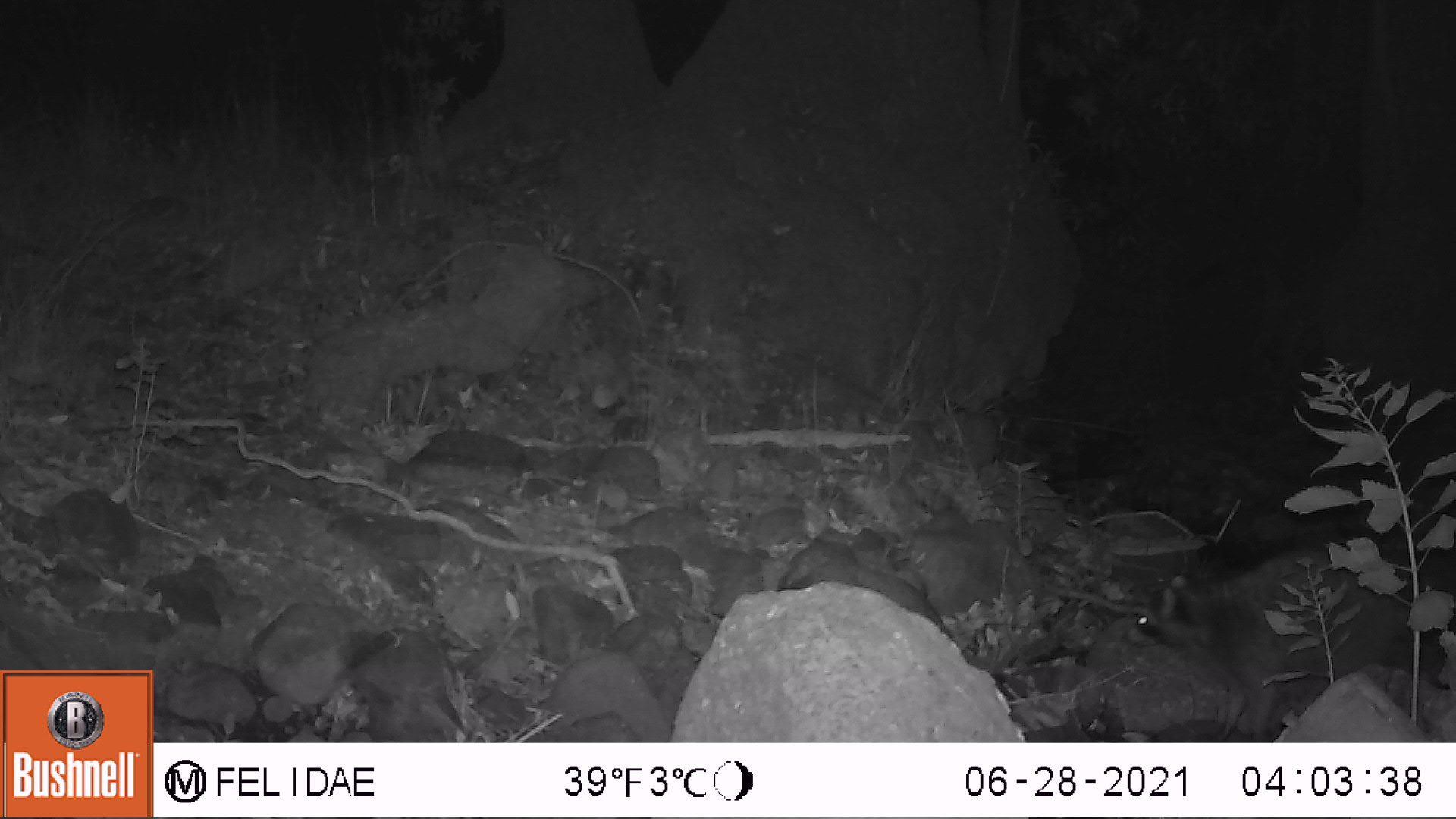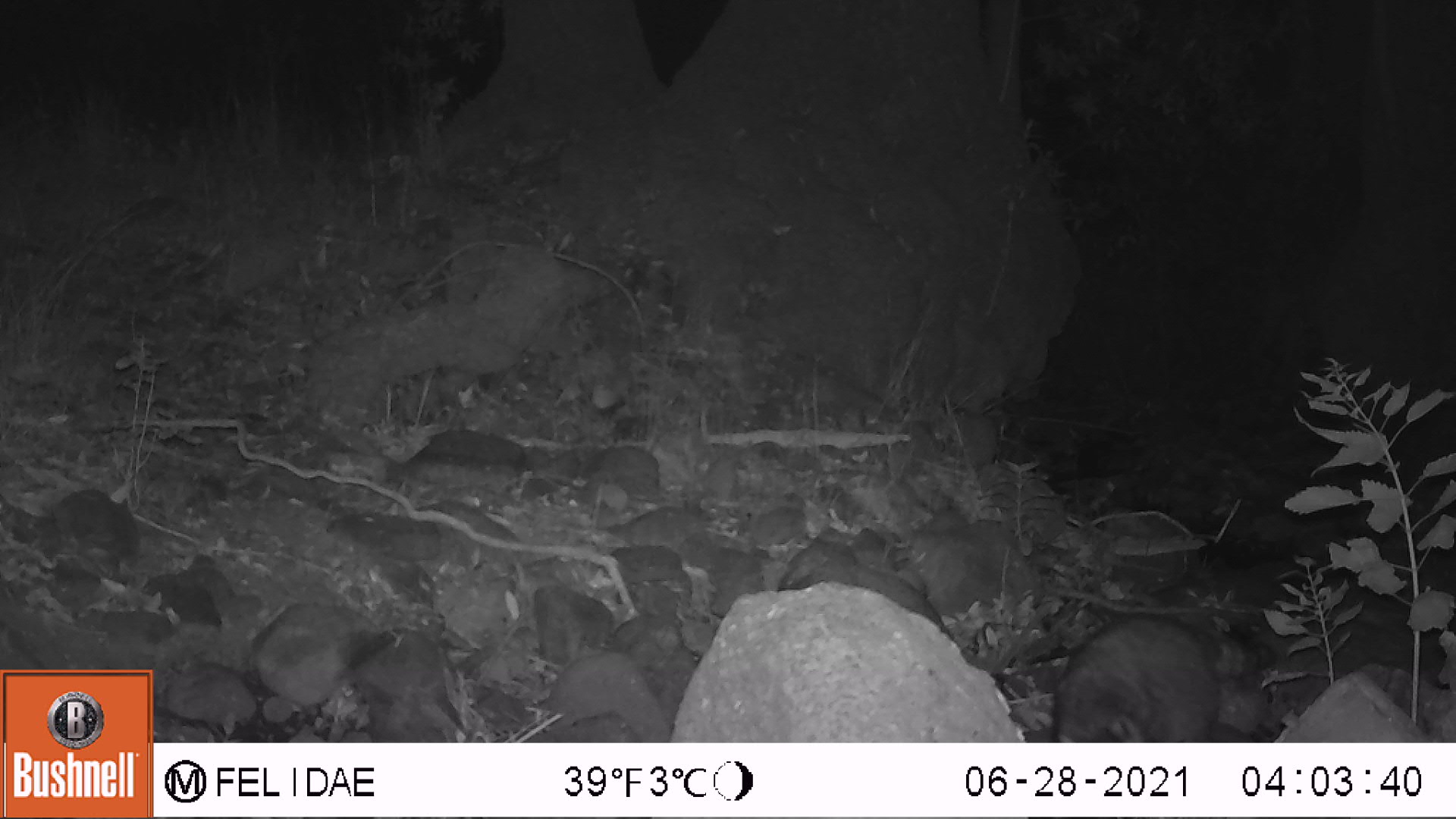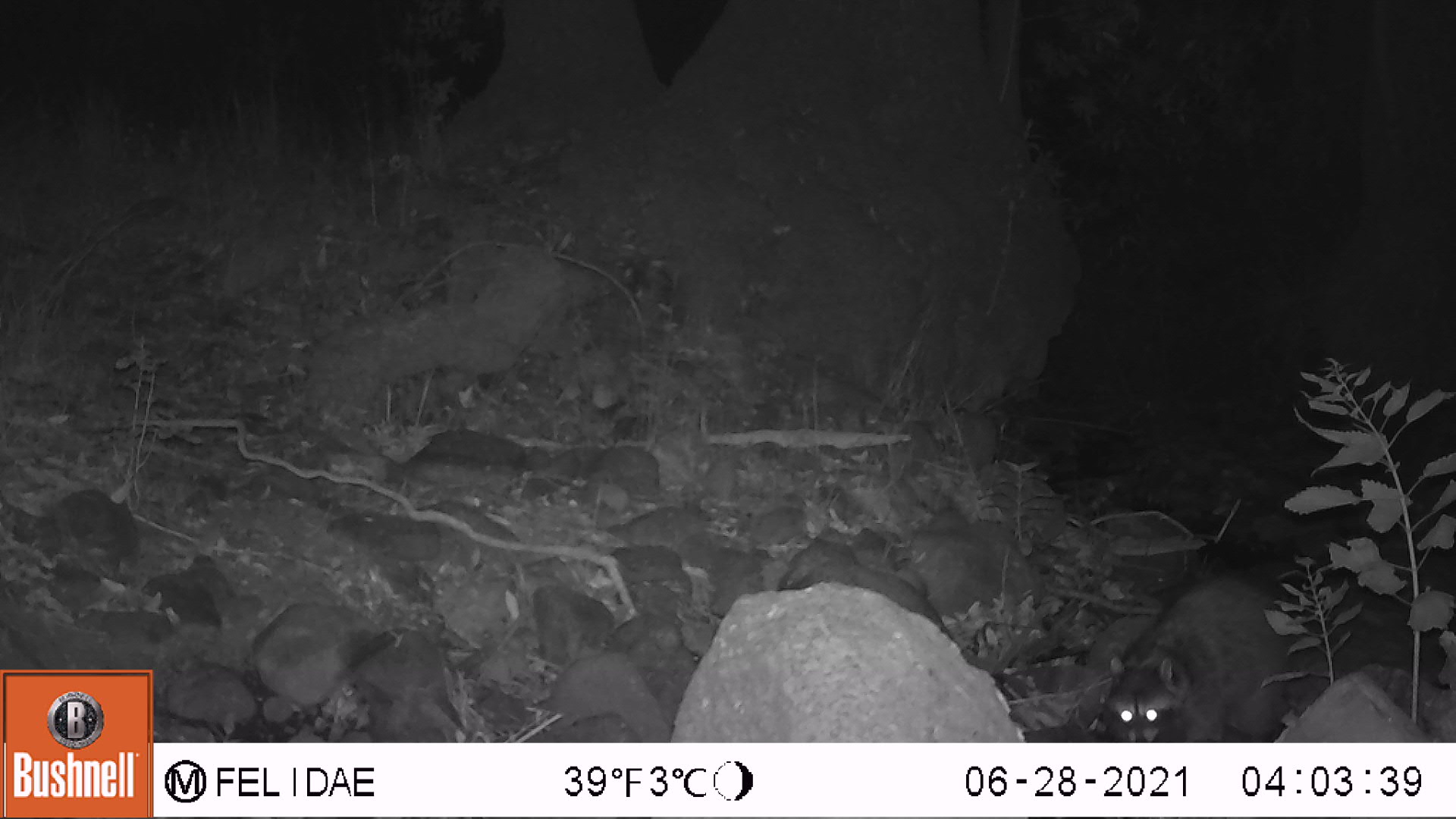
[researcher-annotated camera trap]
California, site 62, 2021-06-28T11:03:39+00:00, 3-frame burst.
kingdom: Animalia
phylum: Chordata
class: Mammalia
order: Carnivora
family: Procyonidae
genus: Procyon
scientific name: Procyon lotor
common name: raccoon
Raccoon (Procyon lotor).